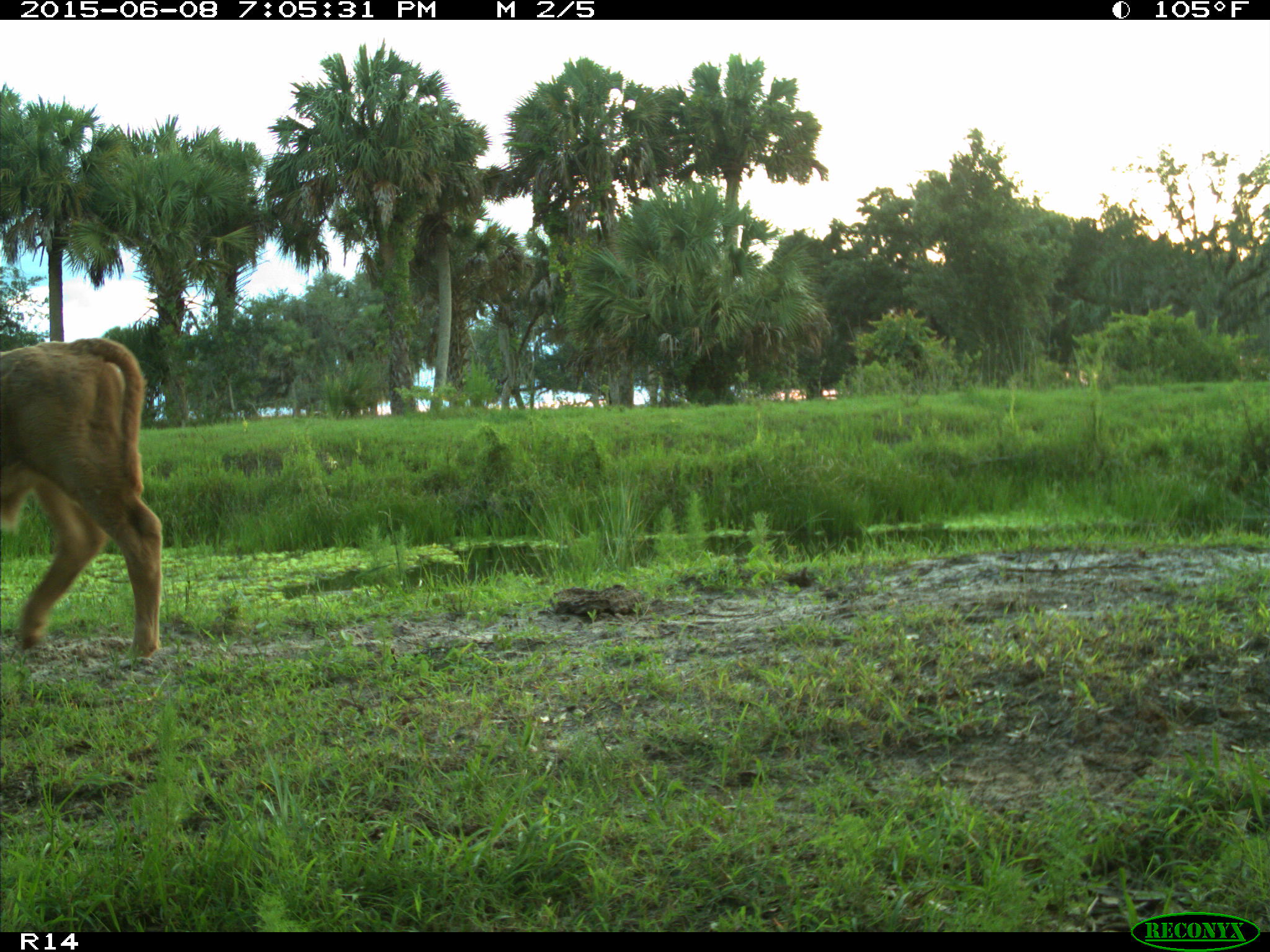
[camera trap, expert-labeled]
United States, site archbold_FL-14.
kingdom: Animalia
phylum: Chordata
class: Mammalia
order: Artiodactyla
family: Bovidae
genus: Bos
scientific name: Bos taurus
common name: domestic cow